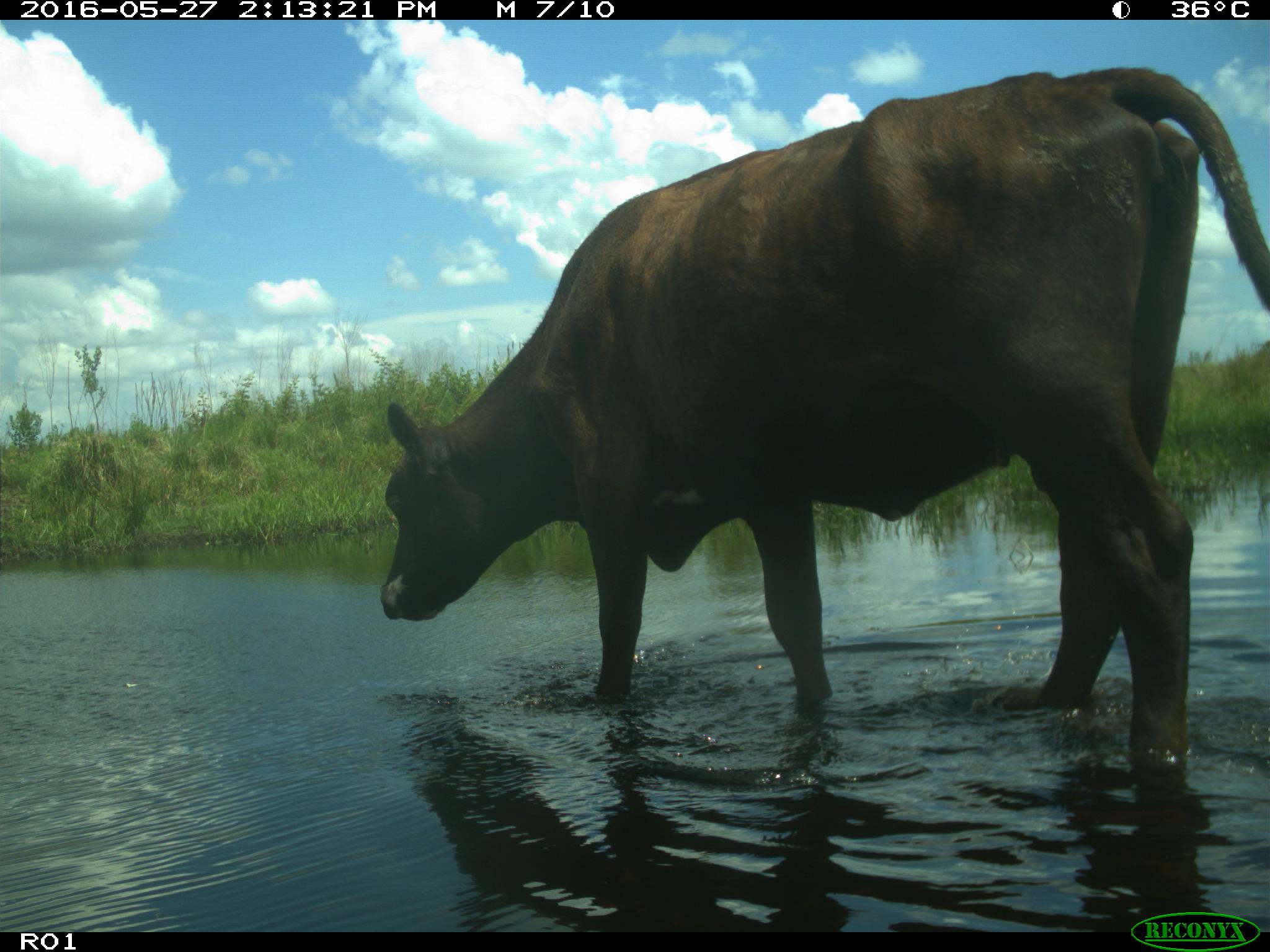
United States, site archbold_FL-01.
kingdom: Animalia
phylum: Chordata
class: Mammalia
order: Artiodactyla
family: Bovidae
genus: Bos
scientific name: Bos taurus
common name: domestic cow